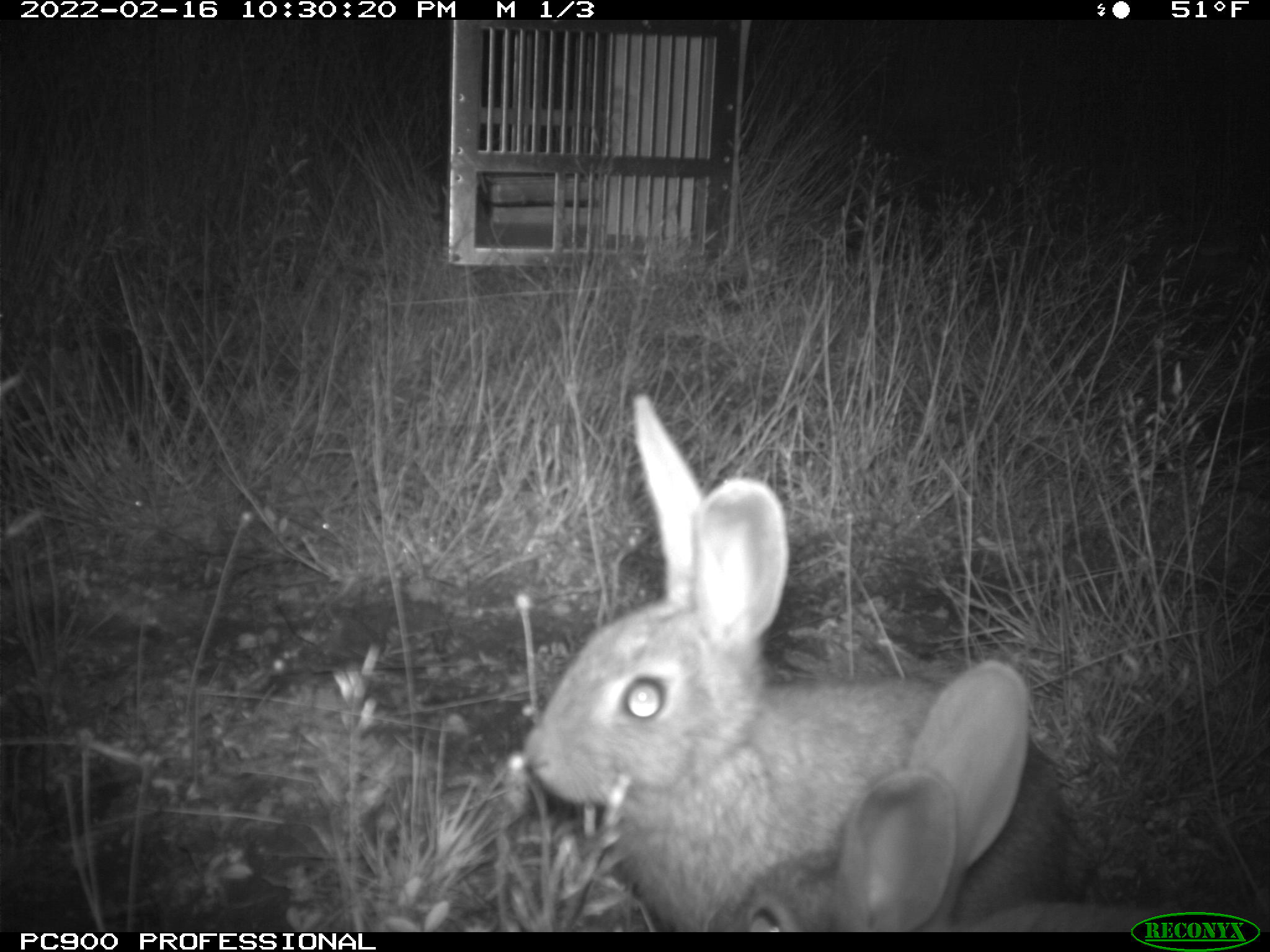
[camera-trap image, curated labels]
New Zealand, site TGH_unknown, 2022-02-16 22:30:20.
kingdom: Animalia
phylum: Chordata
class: Mammalia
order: Lagomorpha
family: Leporidae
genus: Oryctolagus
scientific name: Oryctolagus cuniculus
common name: european rabbit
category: rabbit